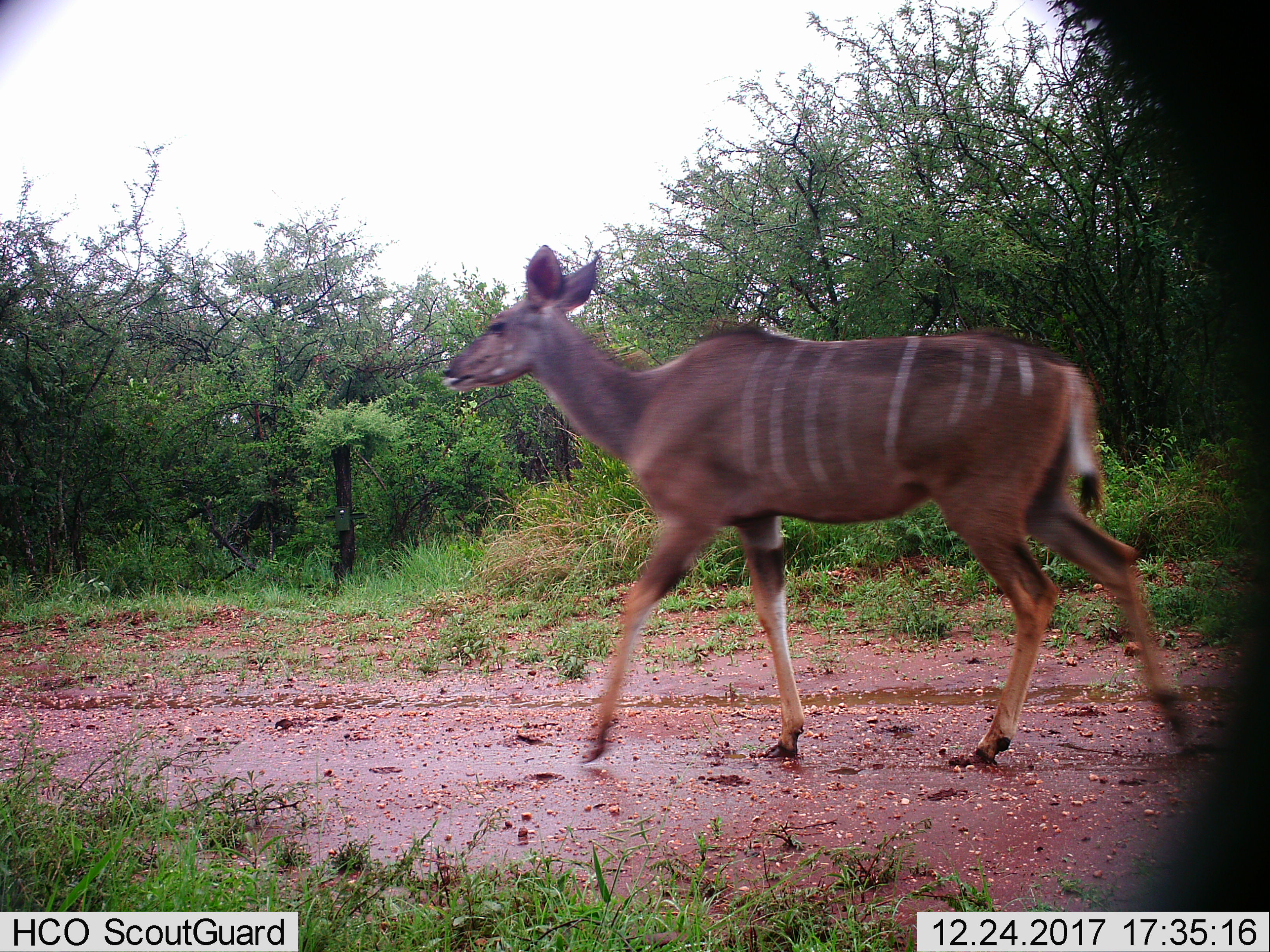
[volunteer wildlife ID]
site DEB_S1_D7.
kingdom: Animalia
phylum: Chordata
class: Mammalia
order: Artiodactyla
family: Bovidae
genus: Tragelaphus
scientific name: Tragelaphus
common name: kudu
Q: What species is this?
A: Kudu (Tragelaphus).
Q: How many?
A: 1.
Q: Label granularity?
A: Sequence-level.